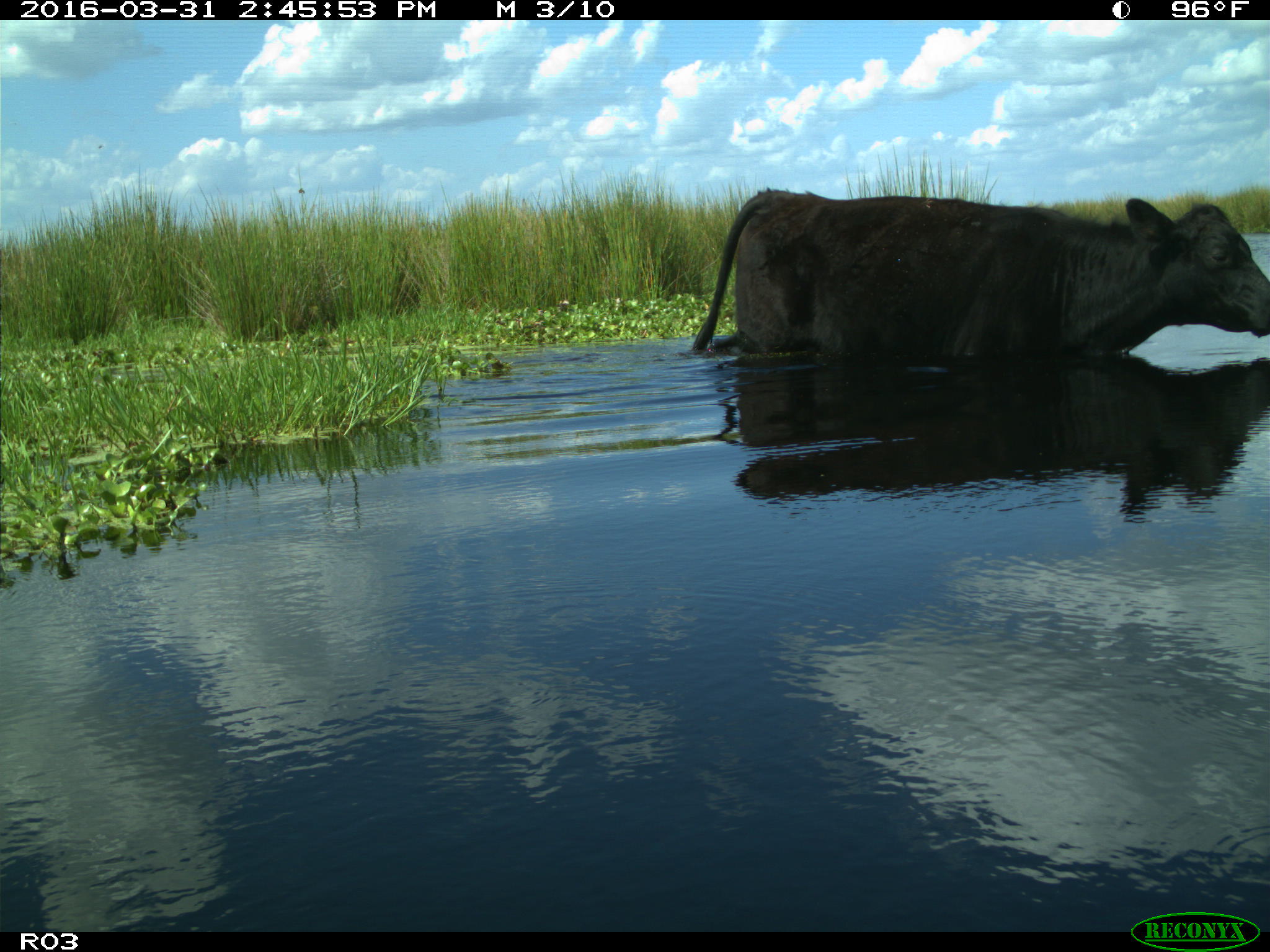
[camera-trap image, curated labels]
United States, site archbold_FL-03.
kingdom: Animalia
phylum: Chordata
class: Mammalia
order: Artiodactyla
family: Bovidae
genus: Bos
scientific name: Bos taurus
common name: domestic cow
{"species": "Bos taurus (domestic cow)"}